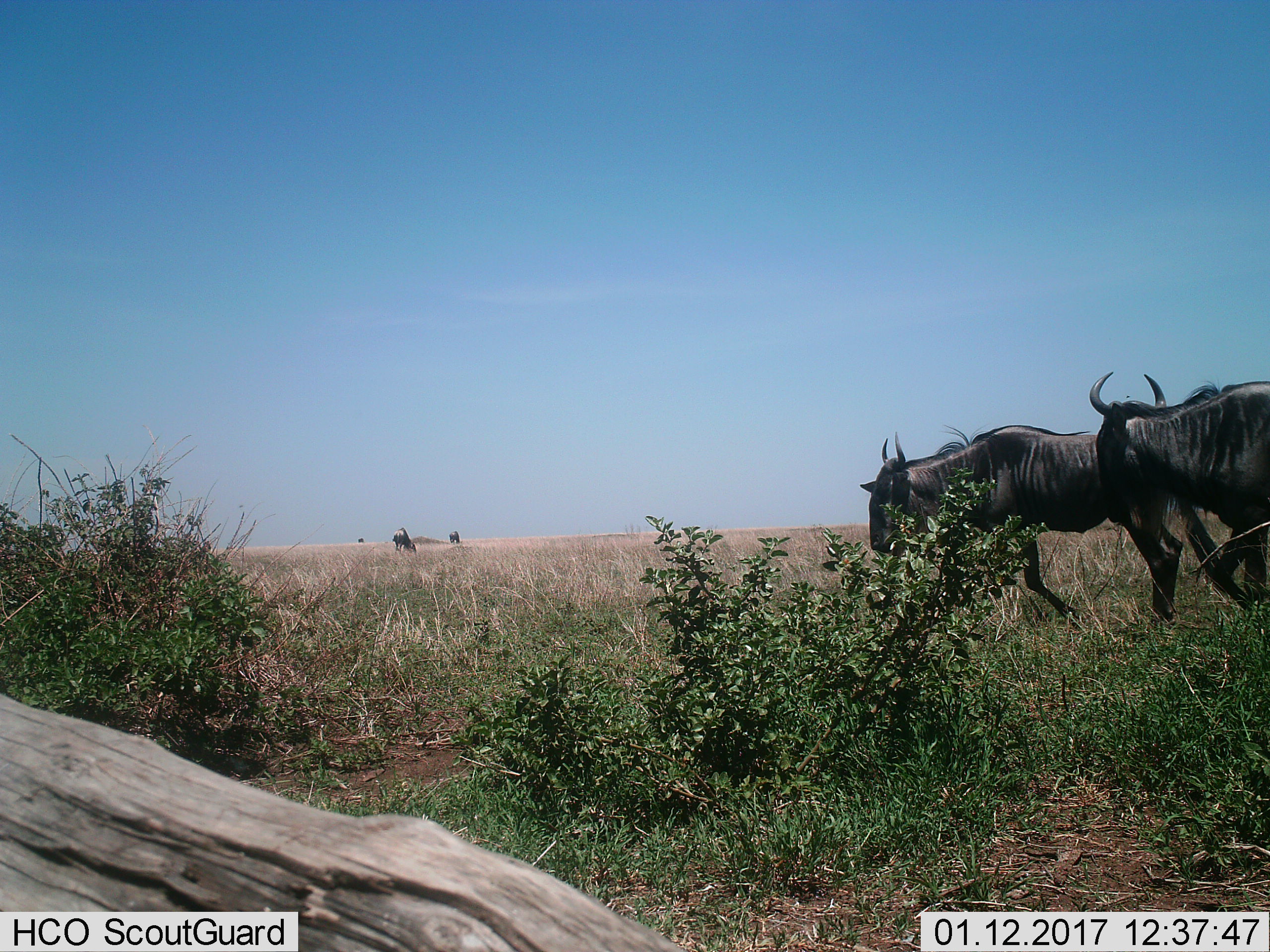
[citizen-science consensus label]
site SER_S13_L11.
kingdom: Animalia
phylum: Chordata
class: Mammalia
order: Artiodactyla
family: Bovidae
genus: Connochaetes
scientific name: Connochaetes taurinus taurinus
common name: blue wildebeest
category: wildebeestblue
Wildebeestblue (blue wildebeest) (Connochaetes taurinus taurinus), count 5. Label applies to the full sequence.